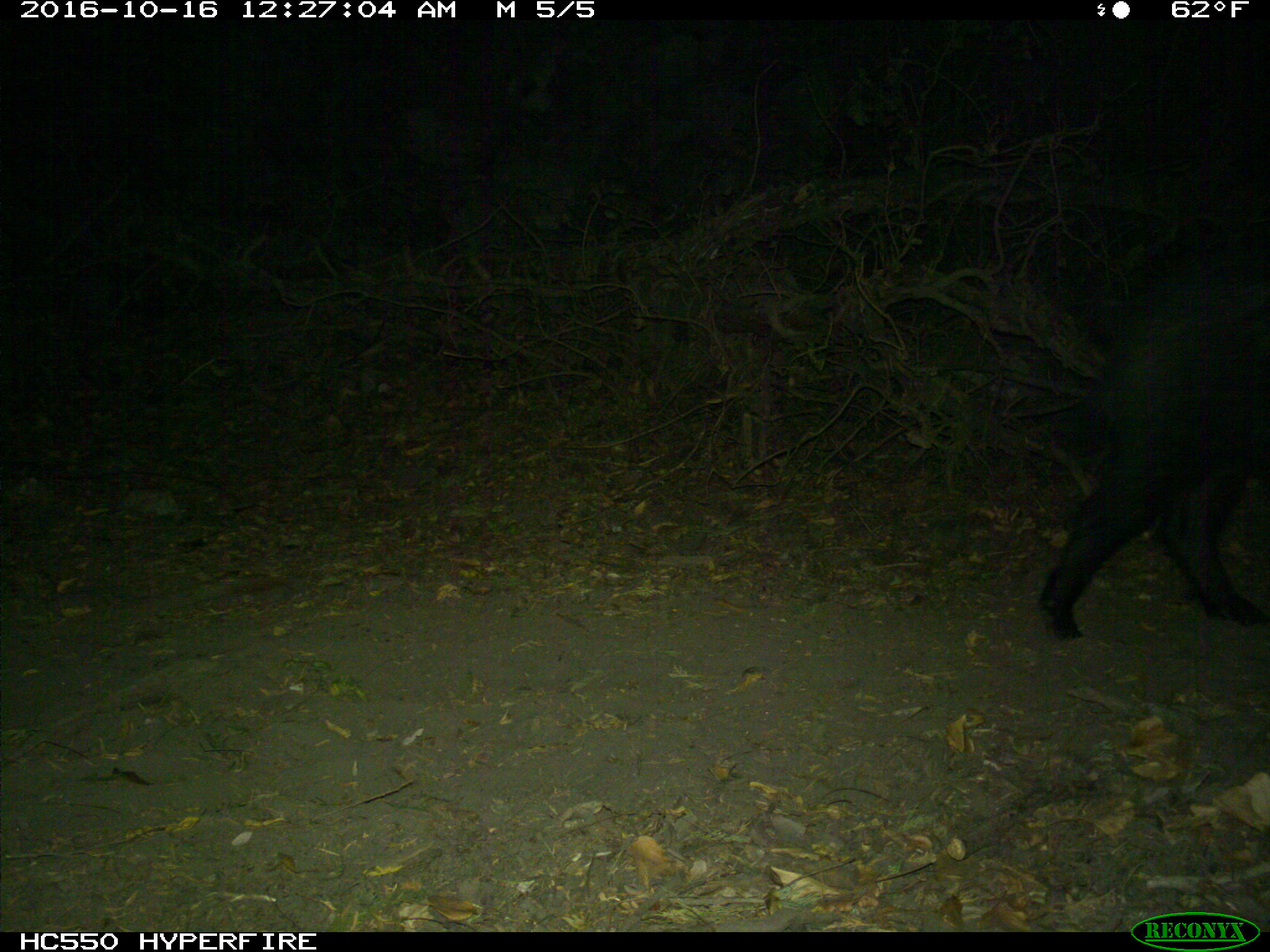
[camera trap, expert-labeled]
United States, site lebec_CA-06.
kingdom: Animalia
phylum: Chordata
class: Mammalia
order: Artiodactyla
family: Suidae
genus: Sus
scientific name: Sus scrofa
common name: wild boar